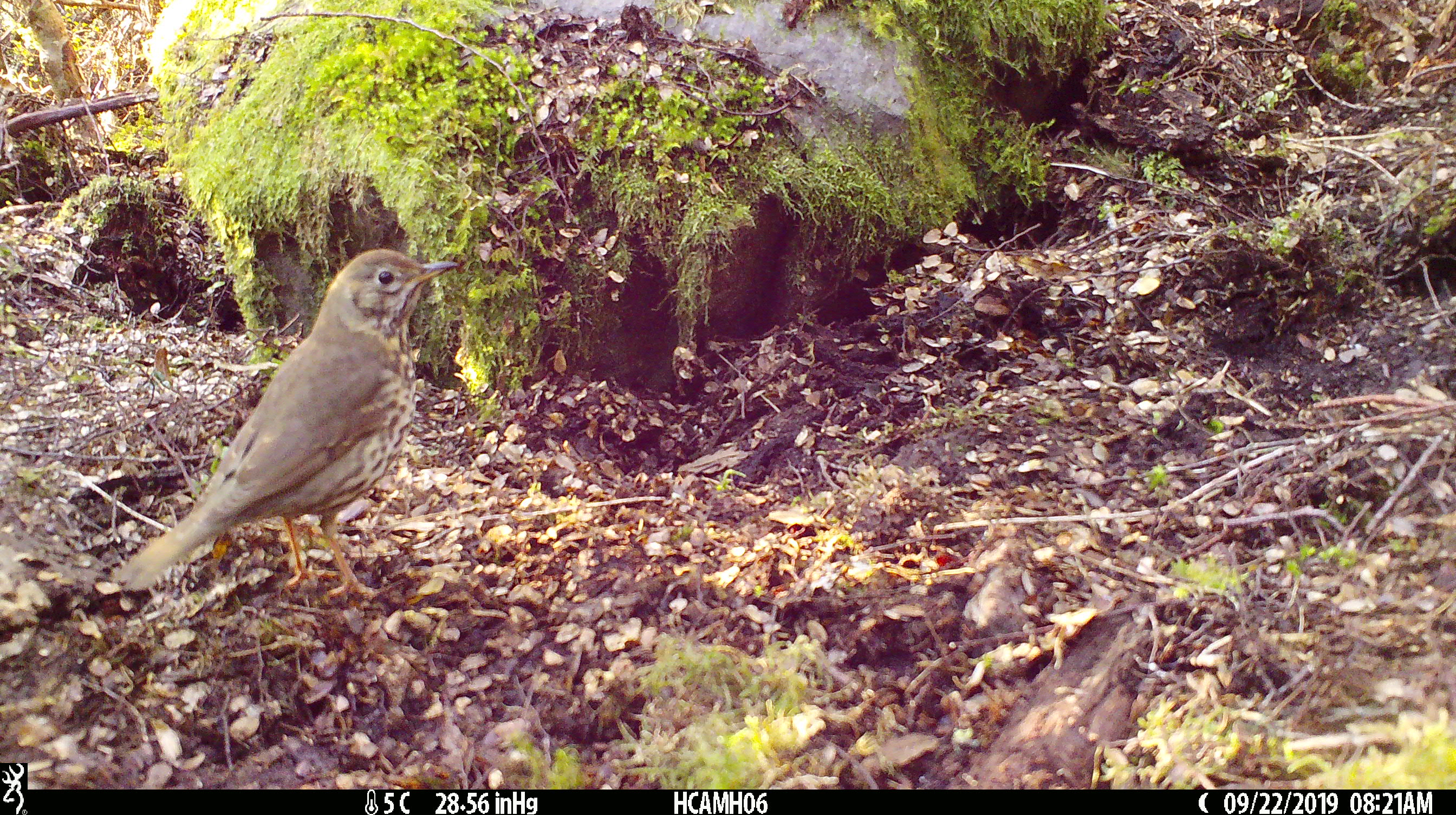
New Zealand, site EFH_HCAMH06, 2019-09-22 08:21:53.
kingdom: Animalia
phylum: Chordata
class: Aves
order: Passeriformes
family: Turdidae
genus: Turdus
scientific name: Turdus philomelos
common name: song thrush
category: thrush